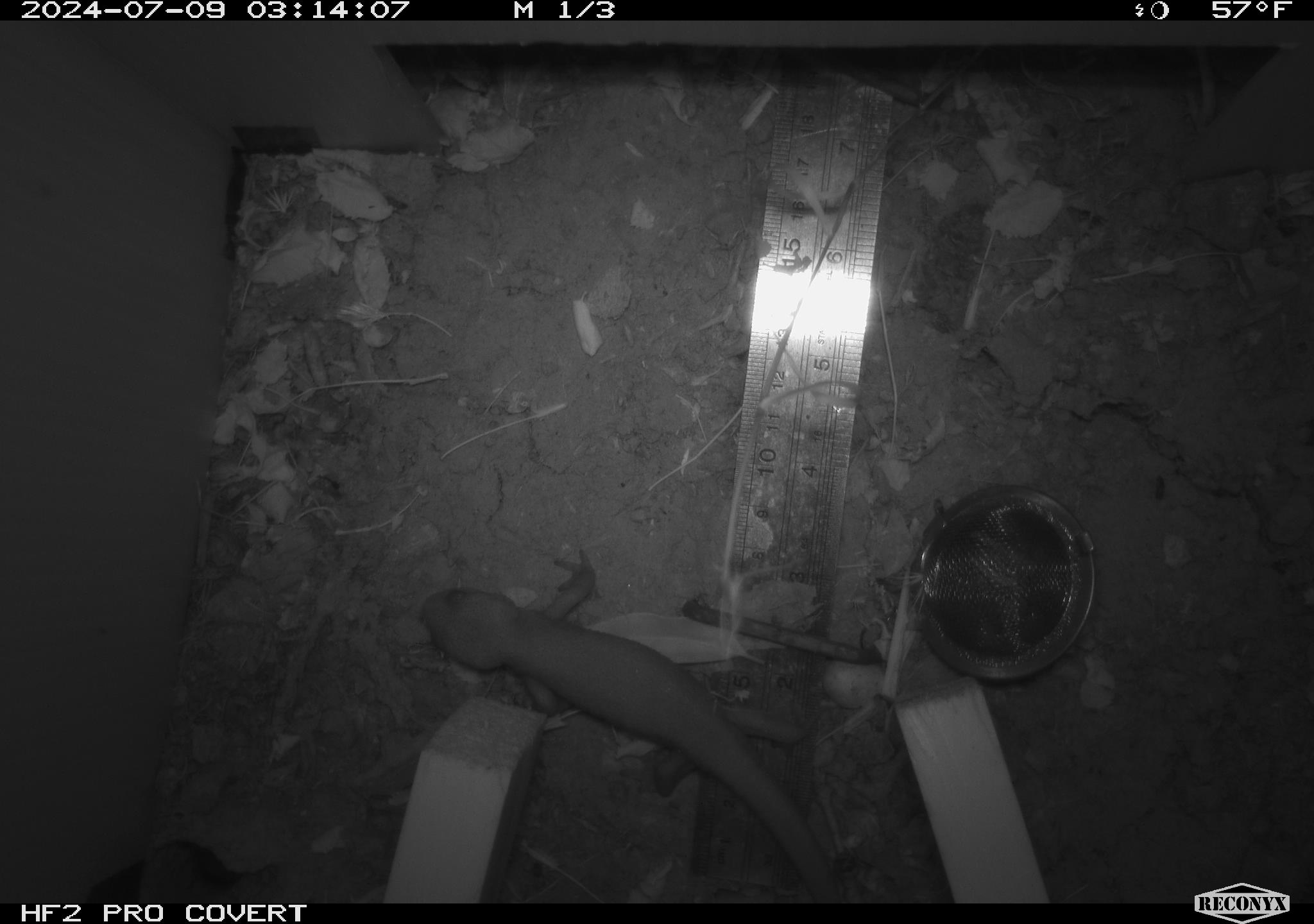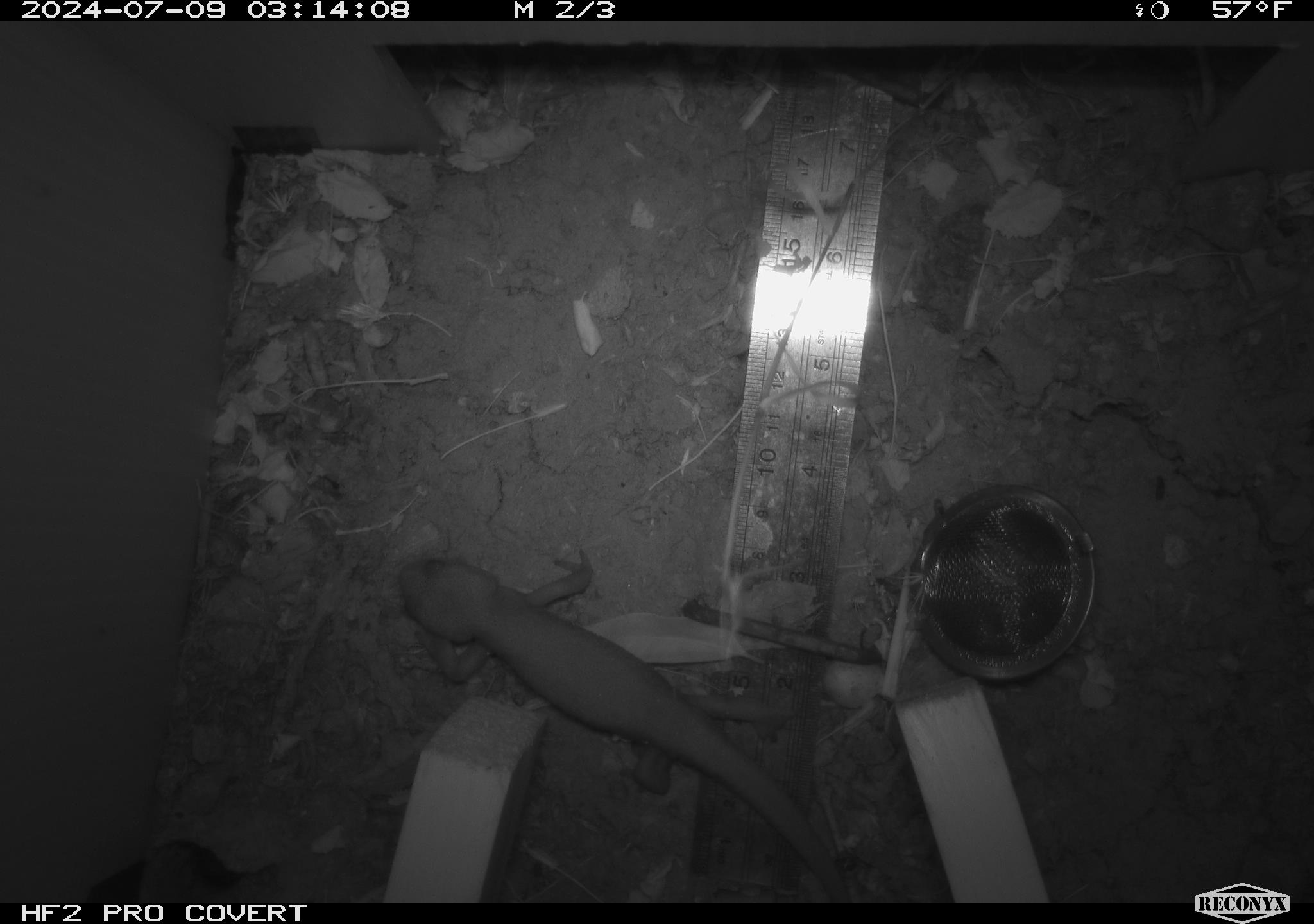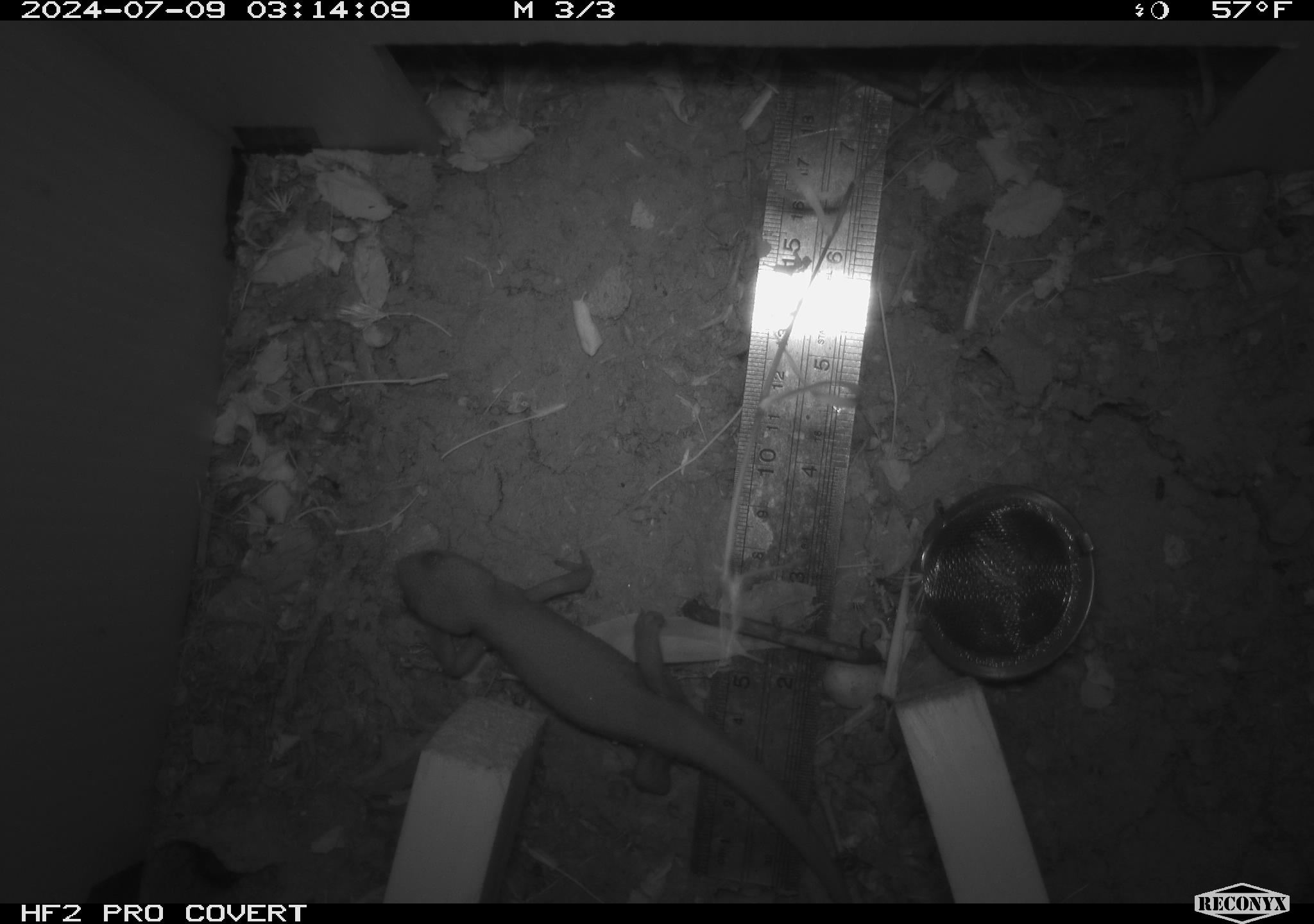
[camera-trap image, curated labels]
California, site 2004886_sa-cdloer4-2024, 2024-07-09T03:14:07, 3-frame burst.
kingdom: Animalia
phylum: Chordata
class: Amphibia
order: Caudata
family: Salamandridae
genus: Taricha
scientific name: Taricha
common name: pacific newts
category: taricha species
Taricha species (pacific newts) (Taricha).